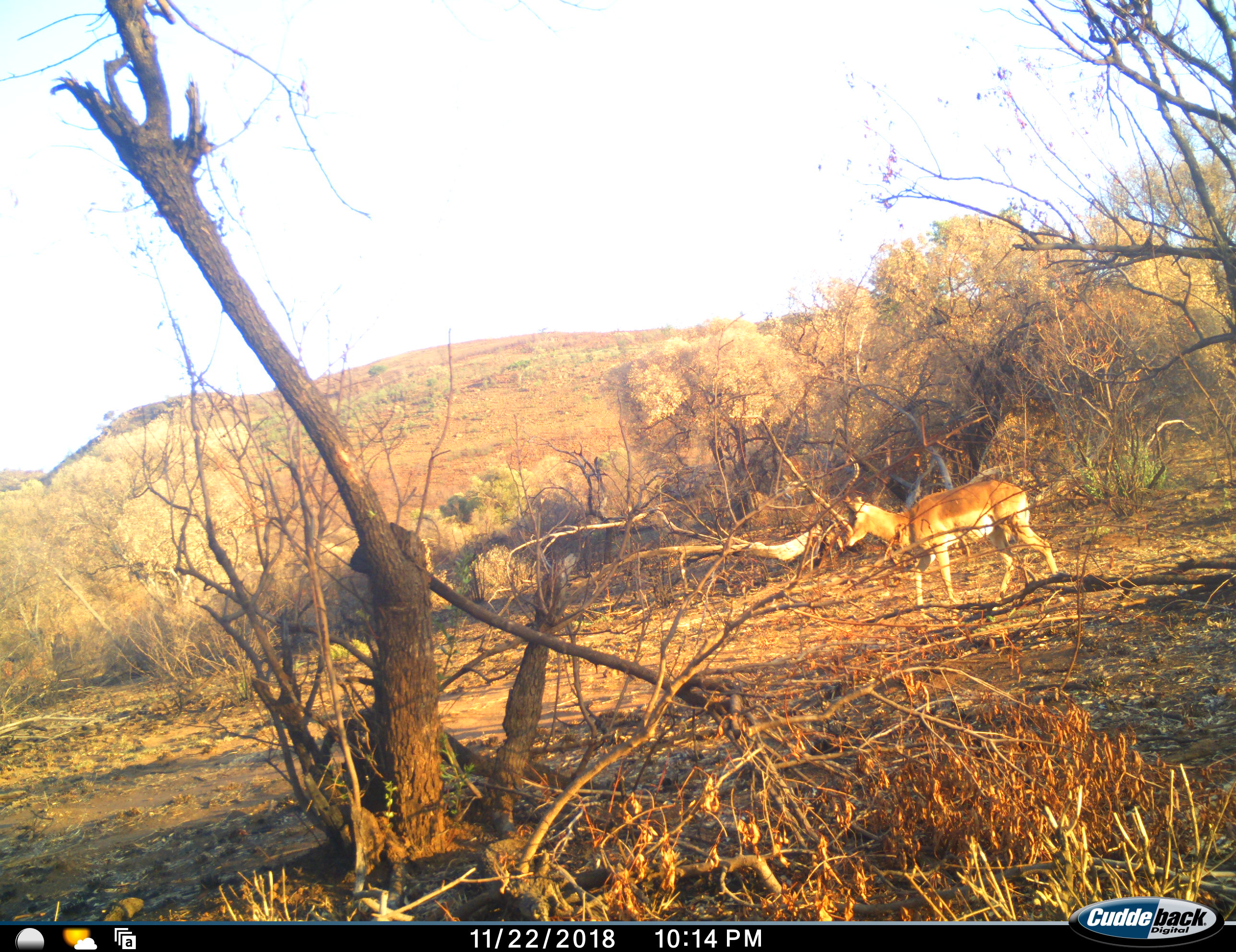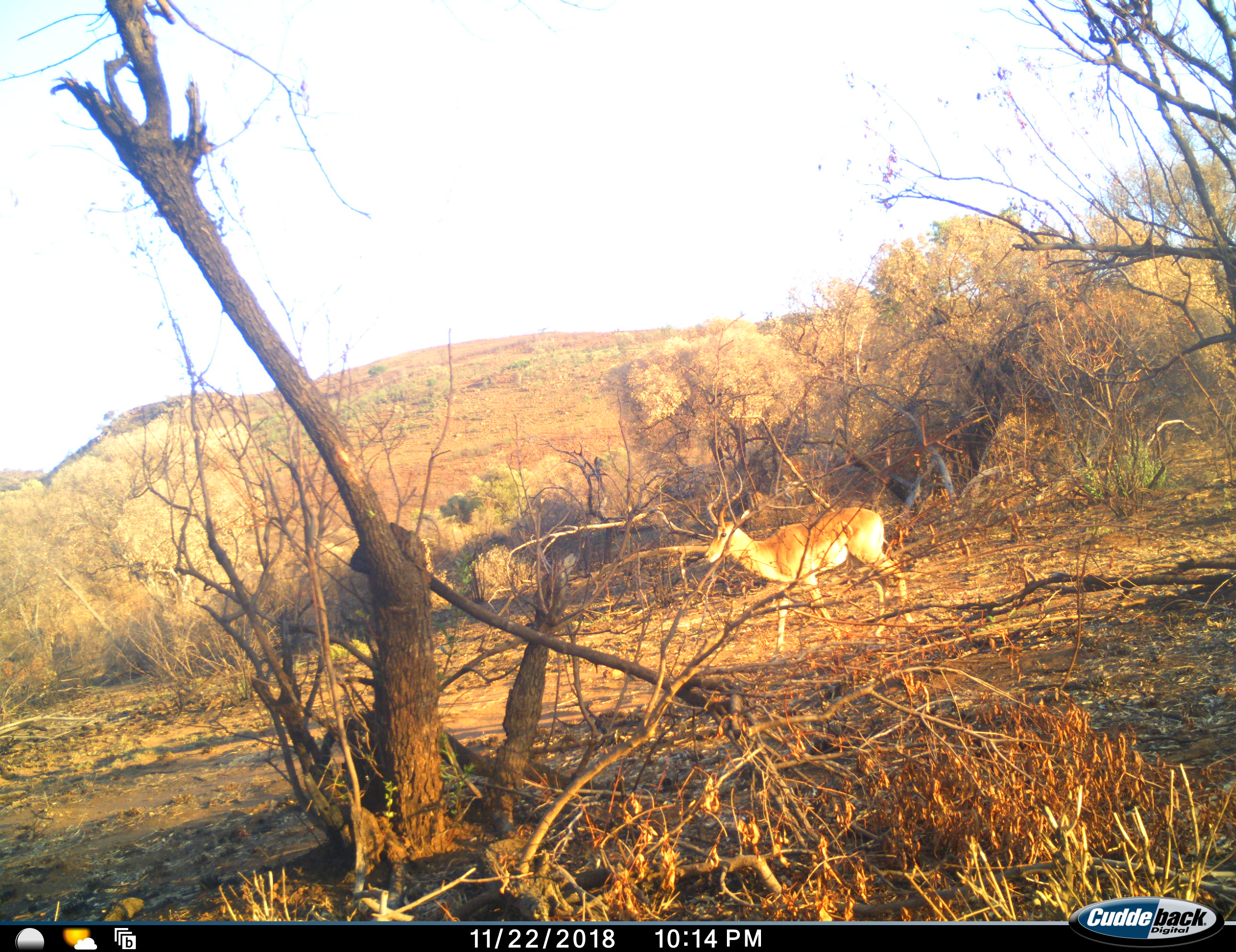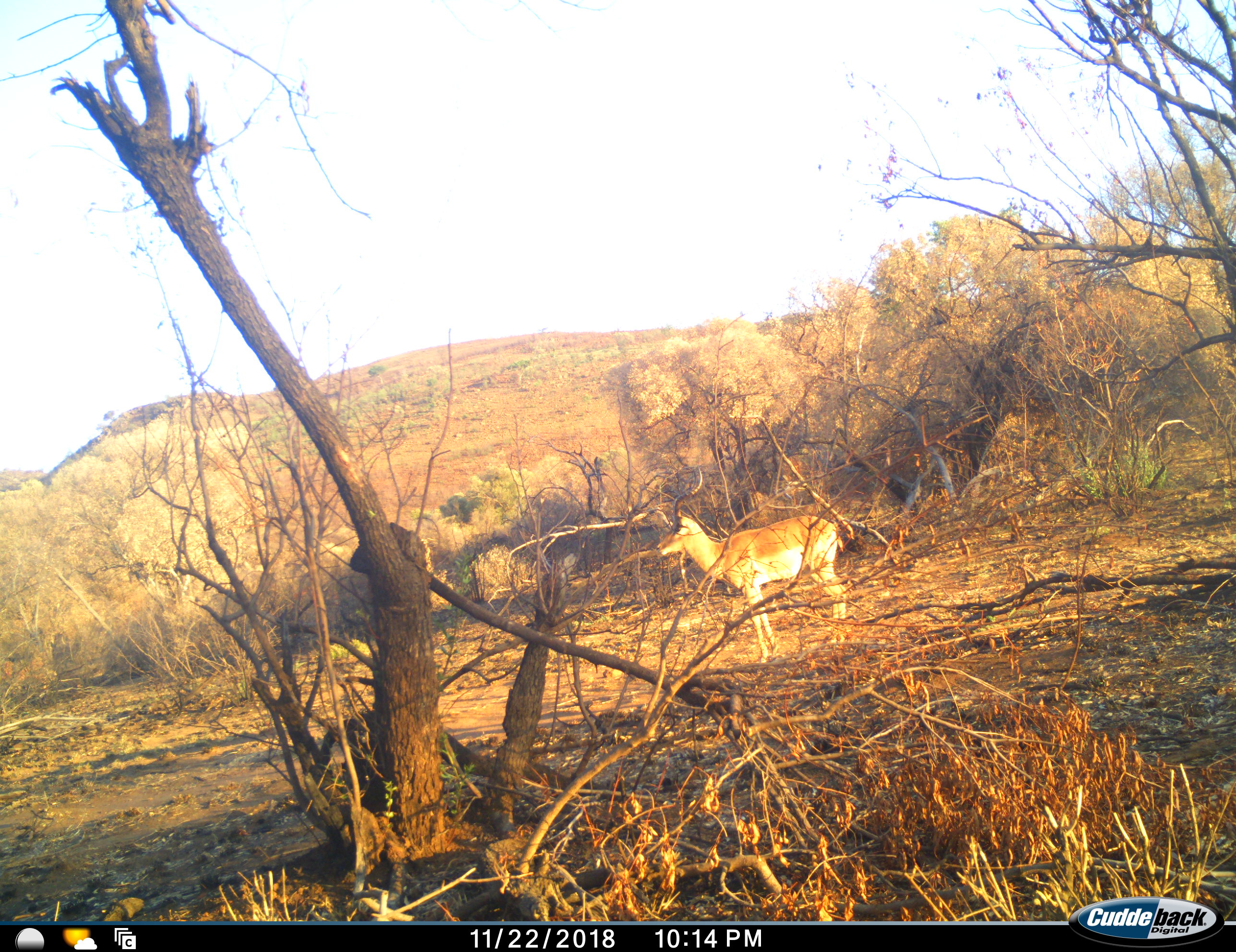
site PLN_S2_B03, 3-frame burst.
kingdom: Animalia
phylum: Chordata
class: Mammalia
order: Artiodactyla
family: Bovidae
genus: Aepyceros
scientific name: Aepyceros melampus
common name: impala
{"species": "impala (Aepyceros melampus)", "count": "1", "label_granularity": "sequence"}